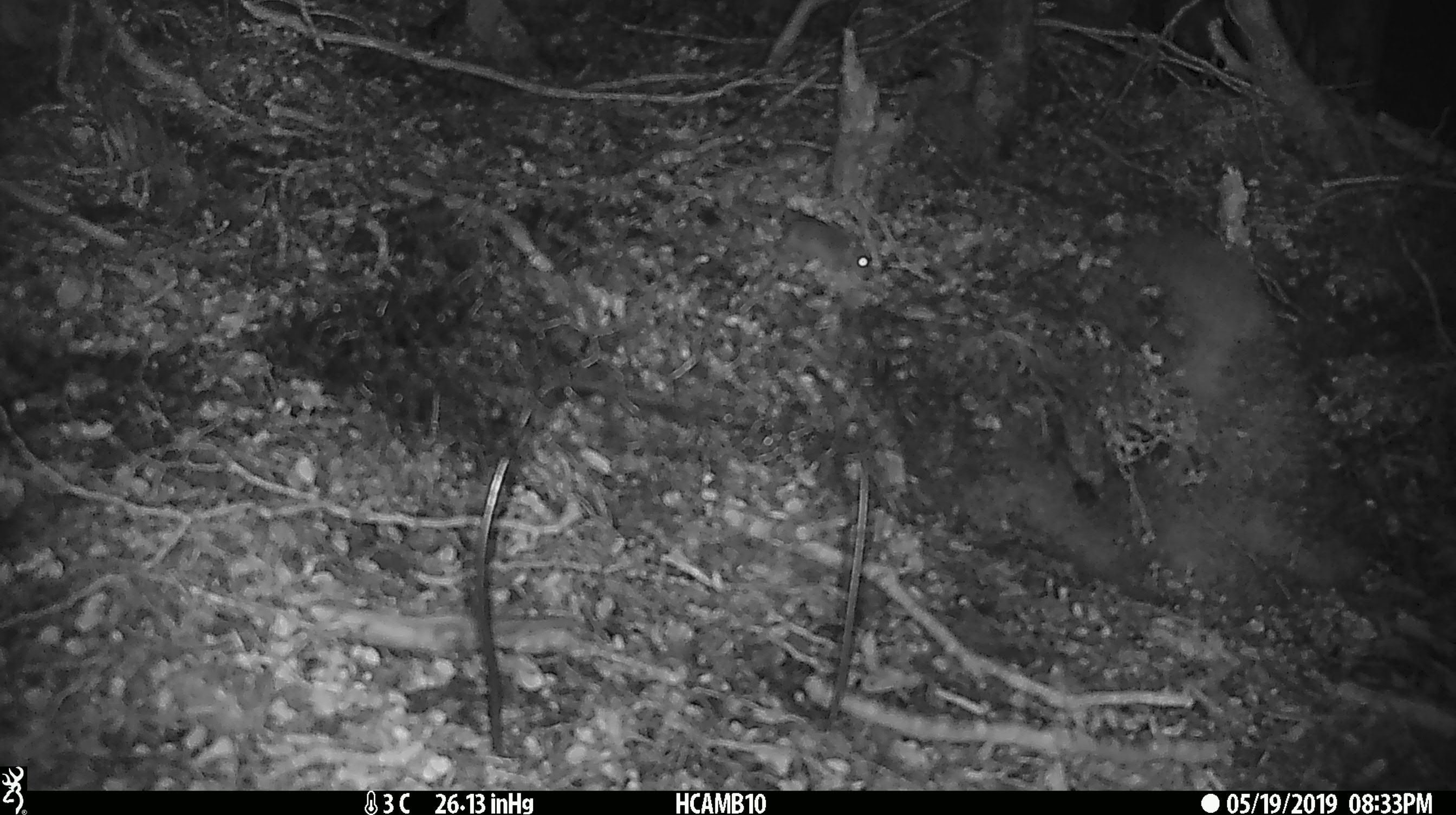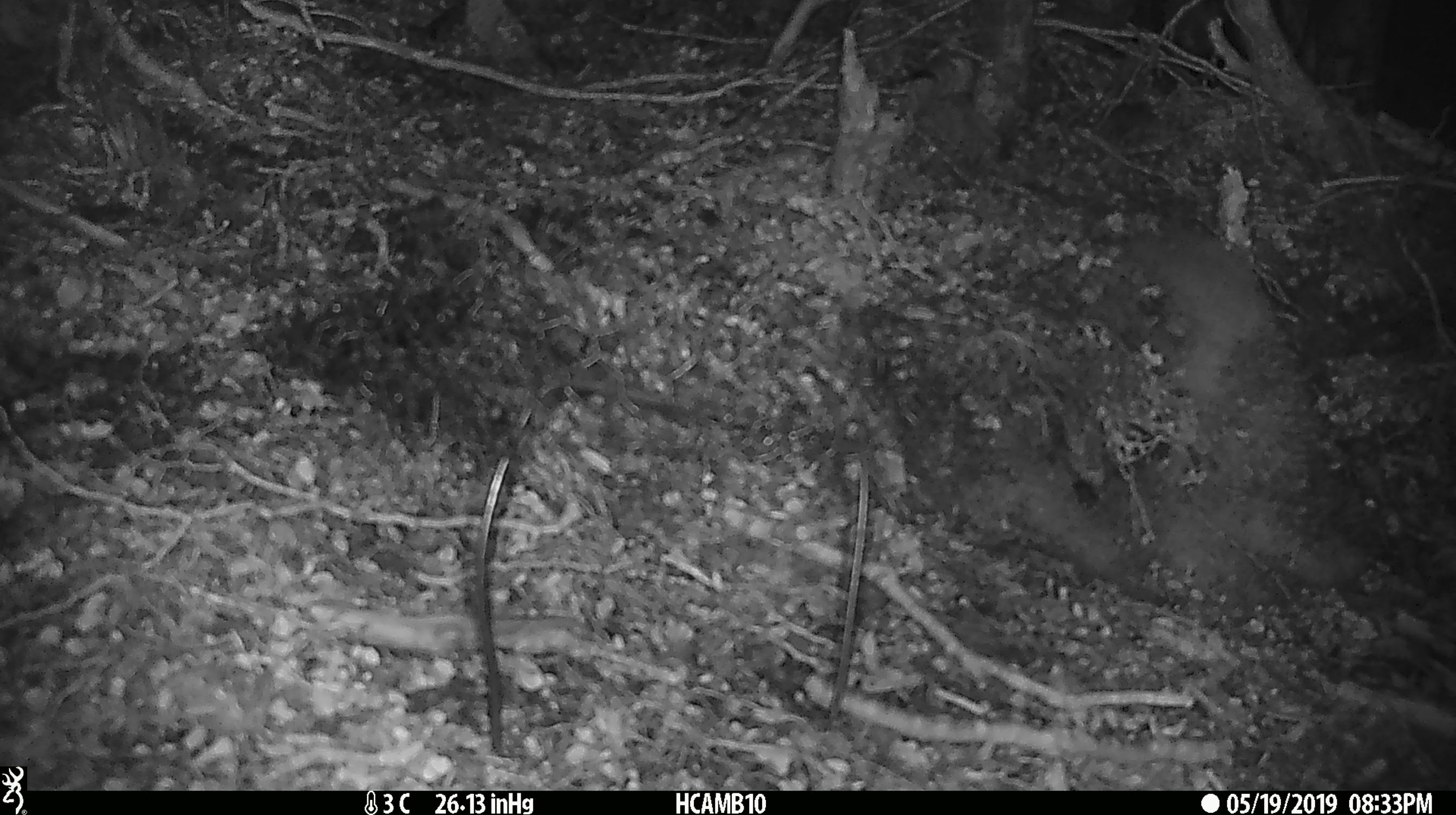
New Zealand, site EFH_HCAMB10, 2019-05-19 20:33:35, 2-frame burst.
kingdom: Animalia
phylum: Chordata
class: Mammalia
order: Rodentia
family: Muridae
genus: Mus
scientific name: Mus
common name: mouse